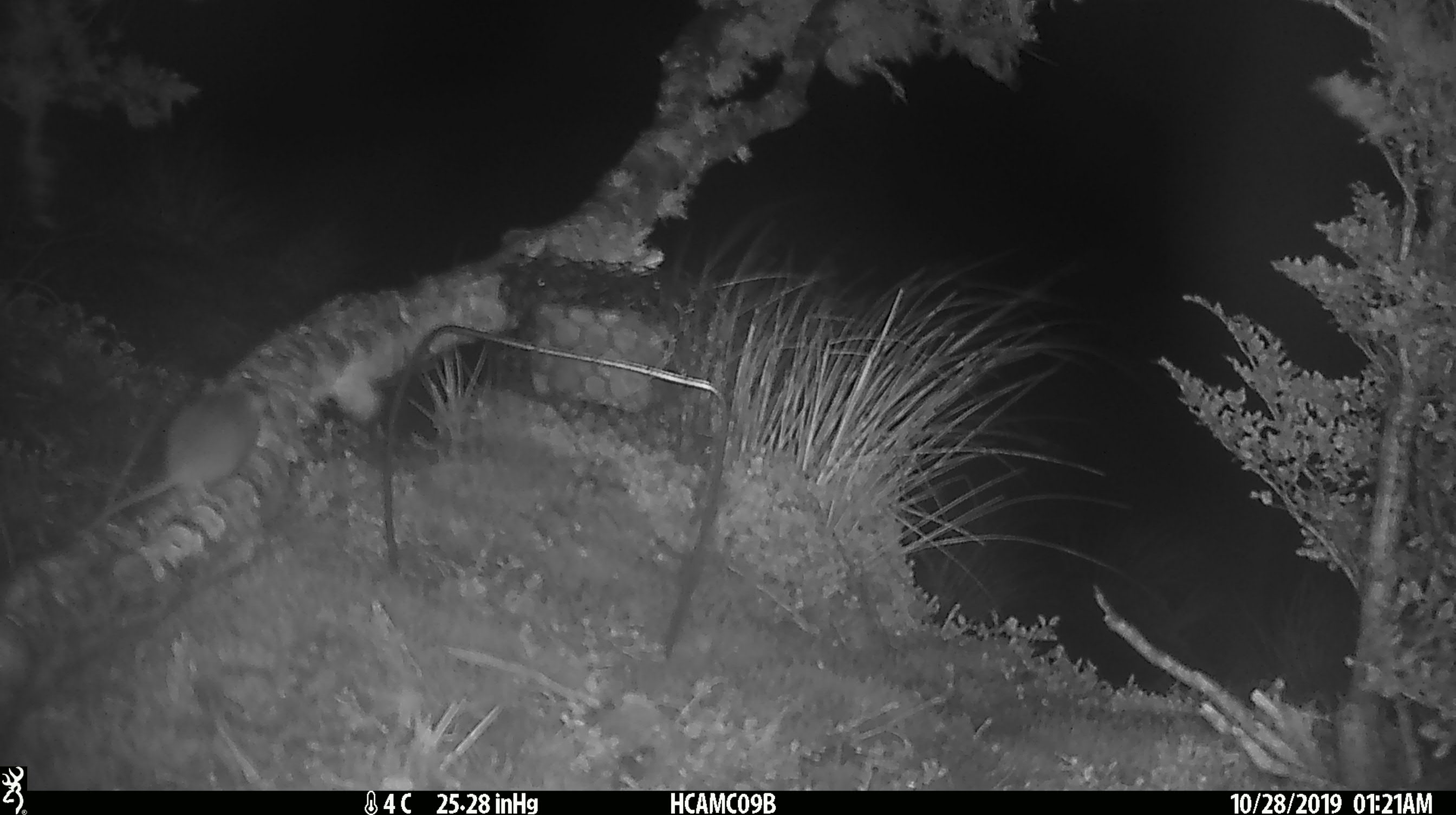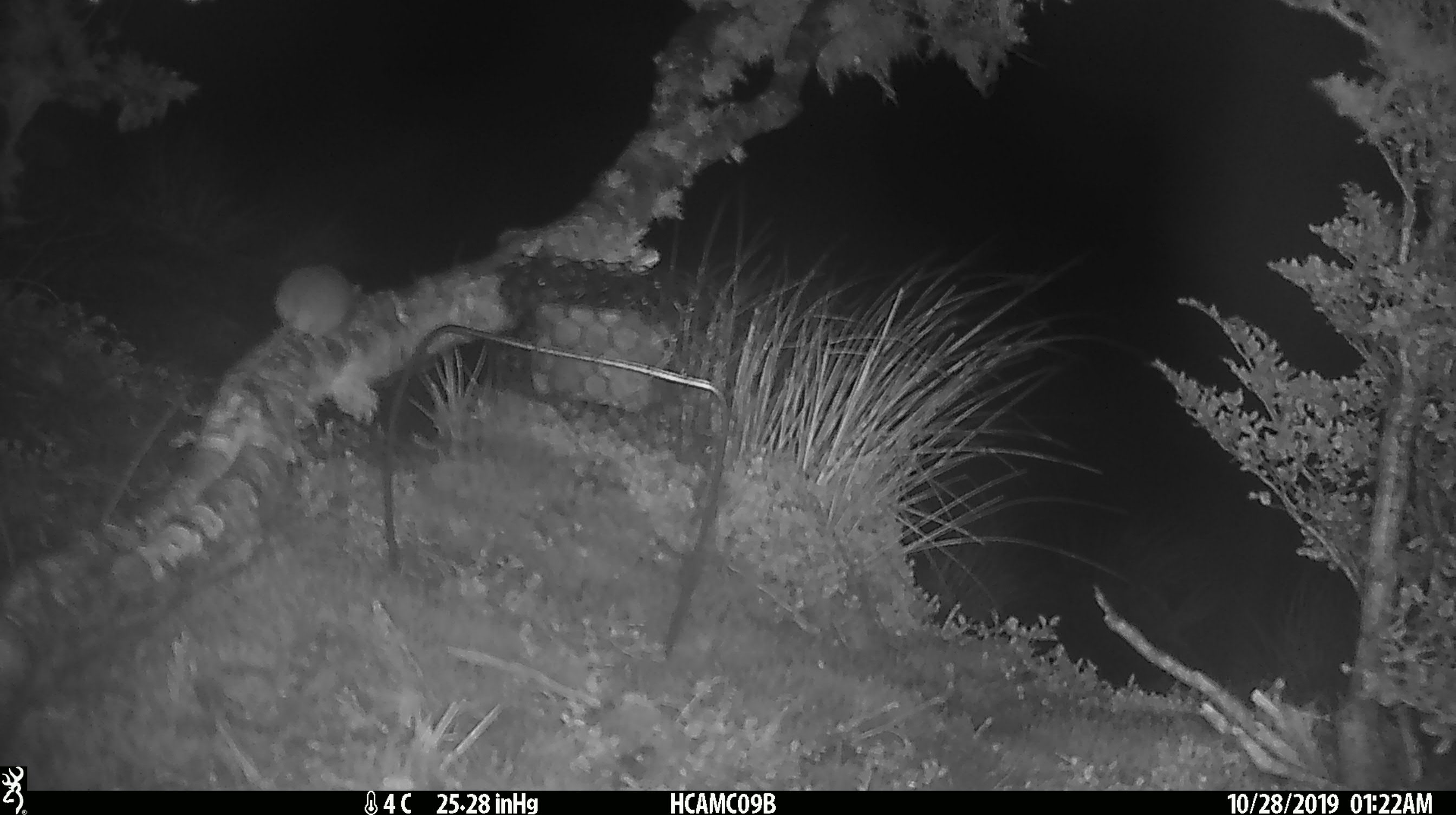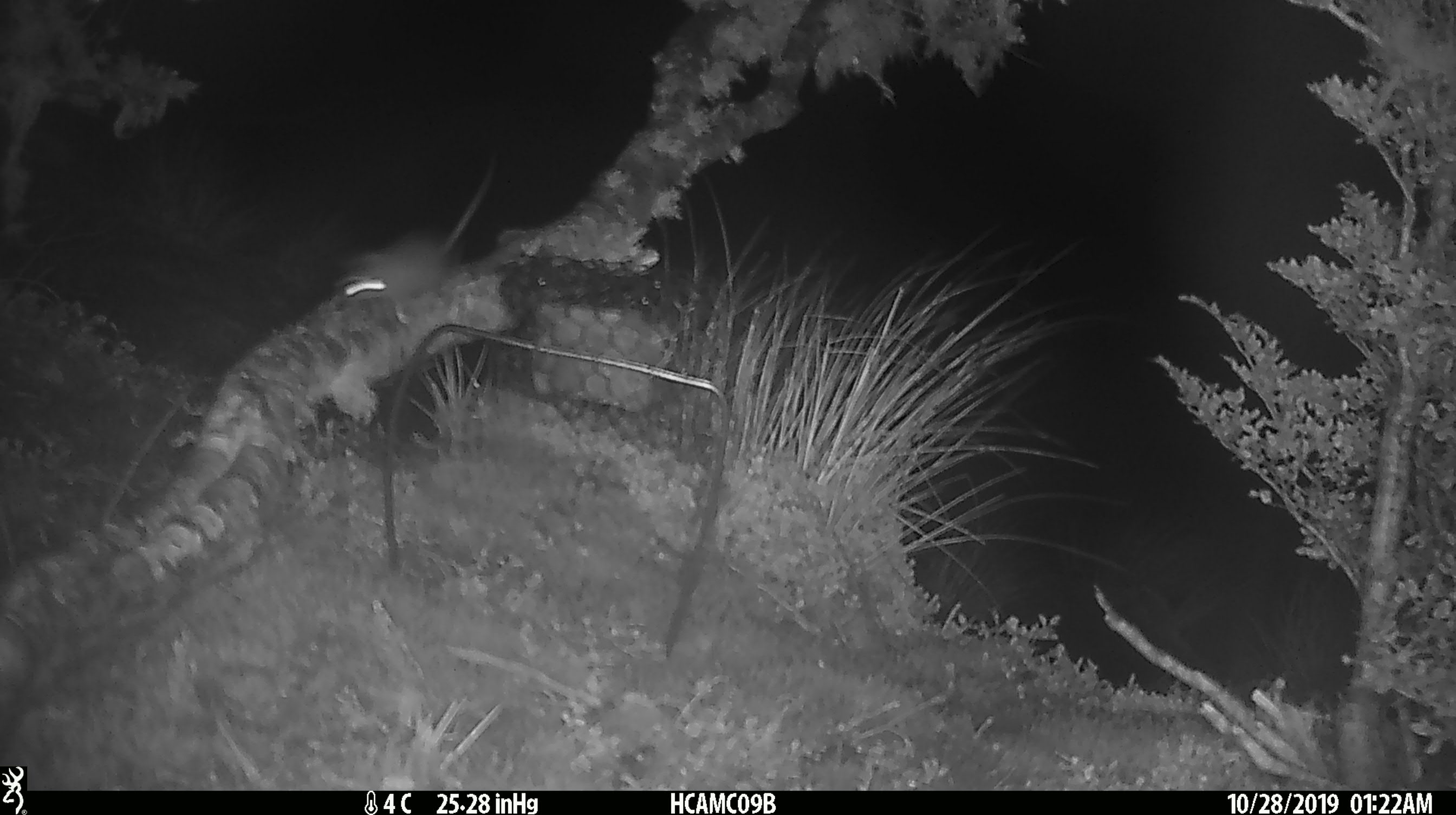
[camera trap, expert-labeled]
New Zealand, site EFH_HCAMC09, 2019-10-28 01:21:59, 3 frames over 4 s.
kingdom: Animalia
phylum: Chordata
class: Mammalia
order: Rodentia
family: Muridae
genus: Mus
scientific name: Mus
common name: mouse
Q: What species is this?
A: Mouse (Mus).